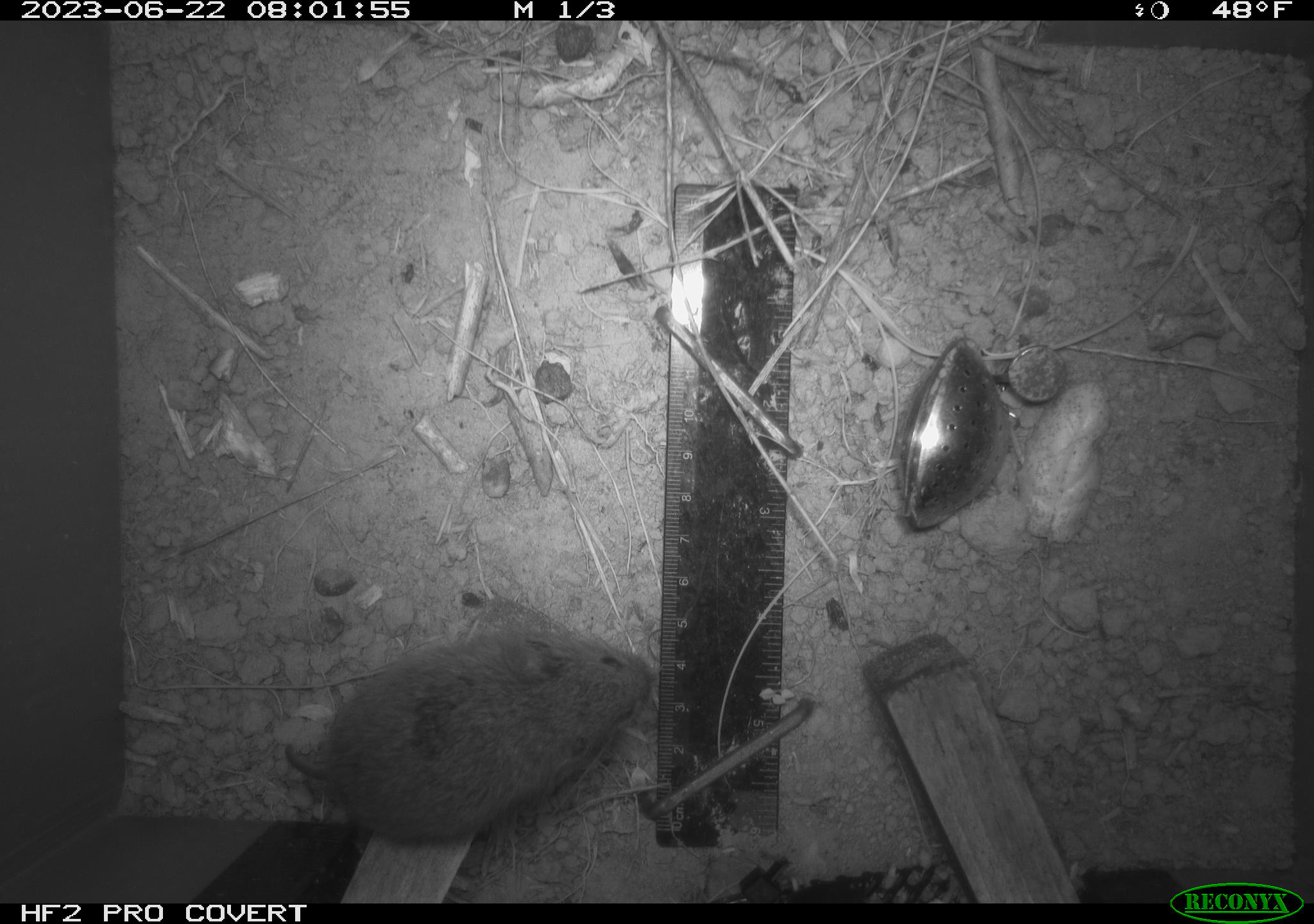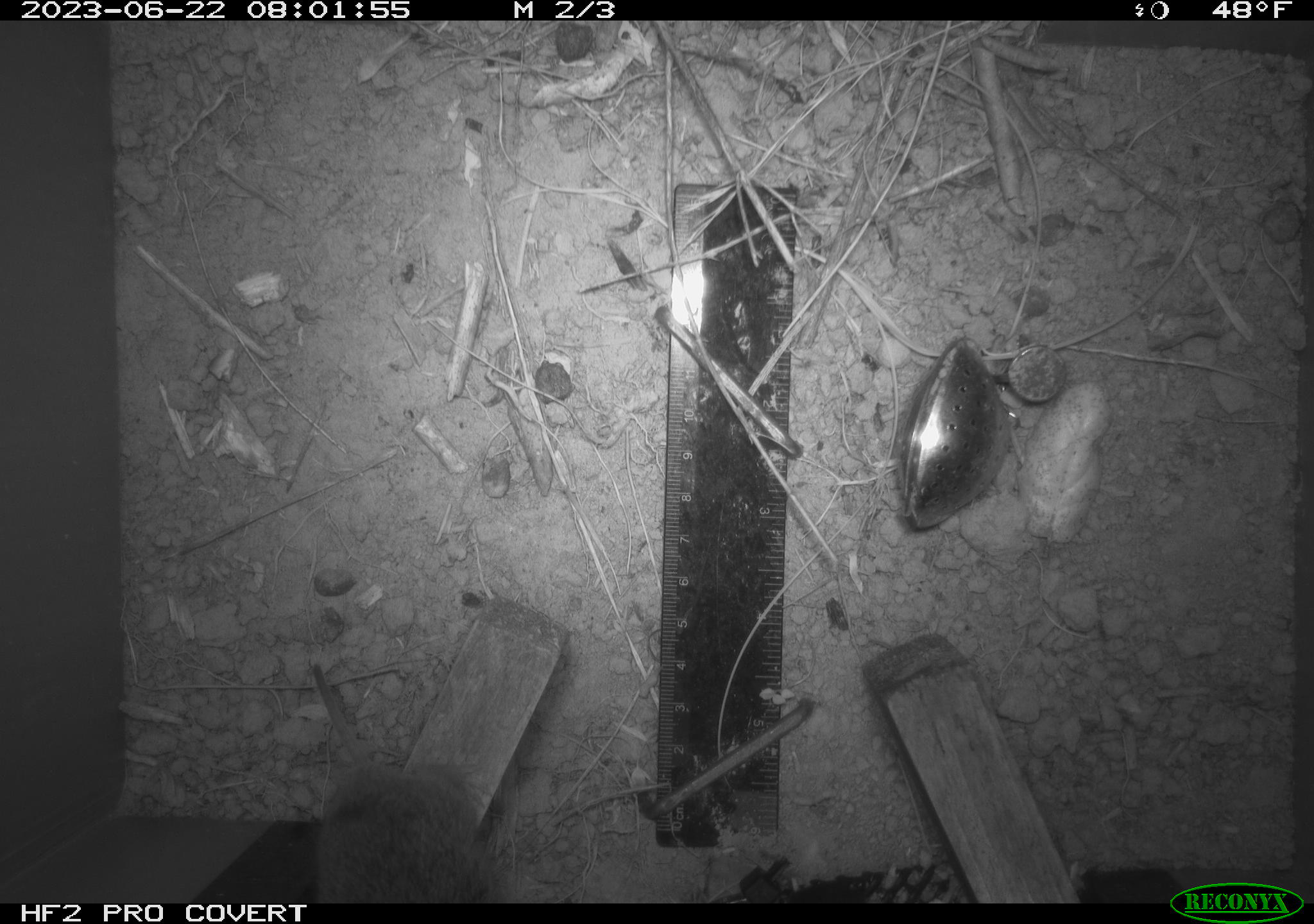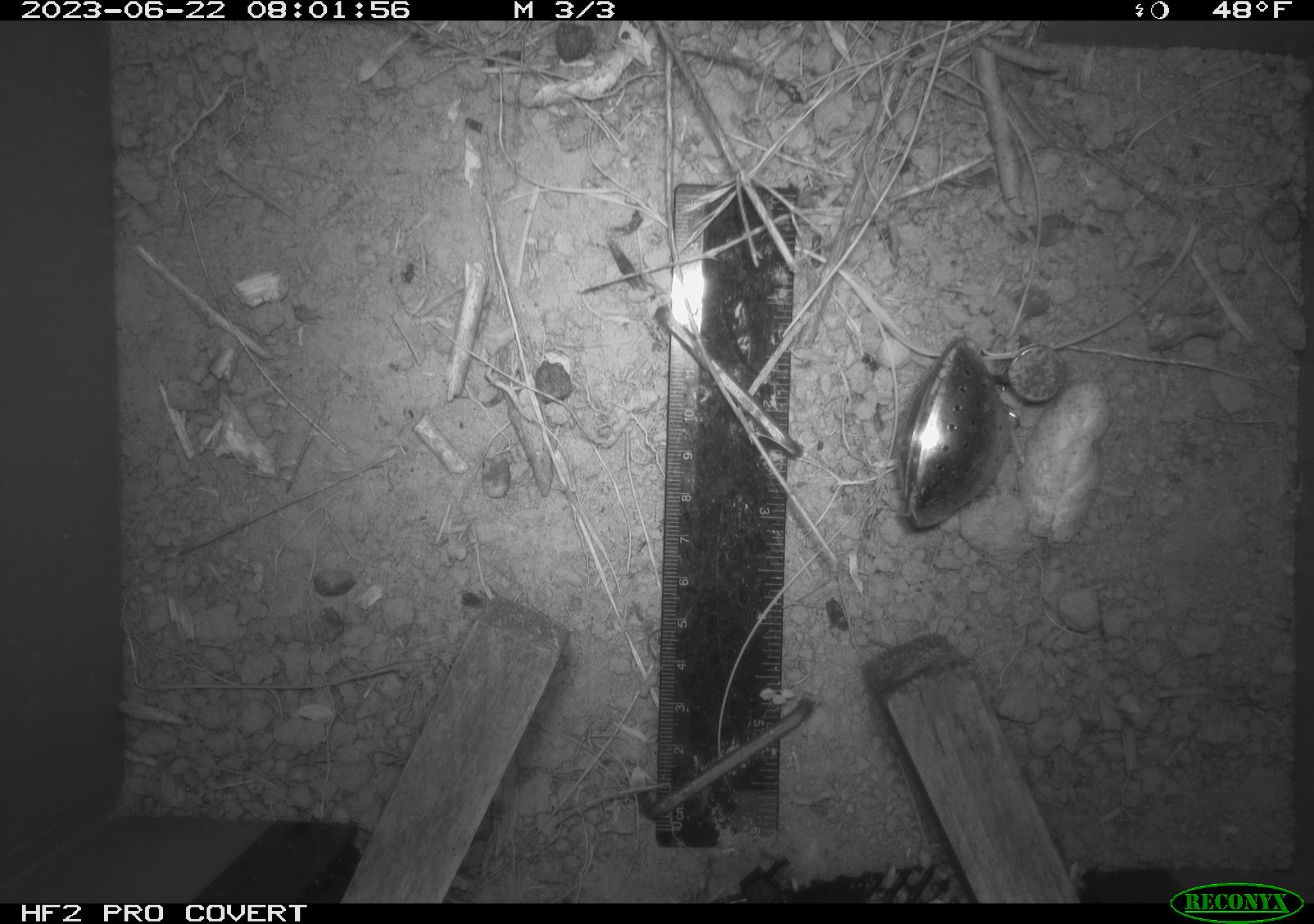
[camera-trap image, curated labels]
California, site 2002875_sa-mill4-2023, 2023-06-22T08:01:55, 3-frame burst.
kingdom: Animalia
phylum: Chordata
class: Mammalia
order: Rodentia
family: Cricetidae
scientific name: Arvicolinae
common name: voles, lemmings, and muskrats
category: arvicolinae subfamily